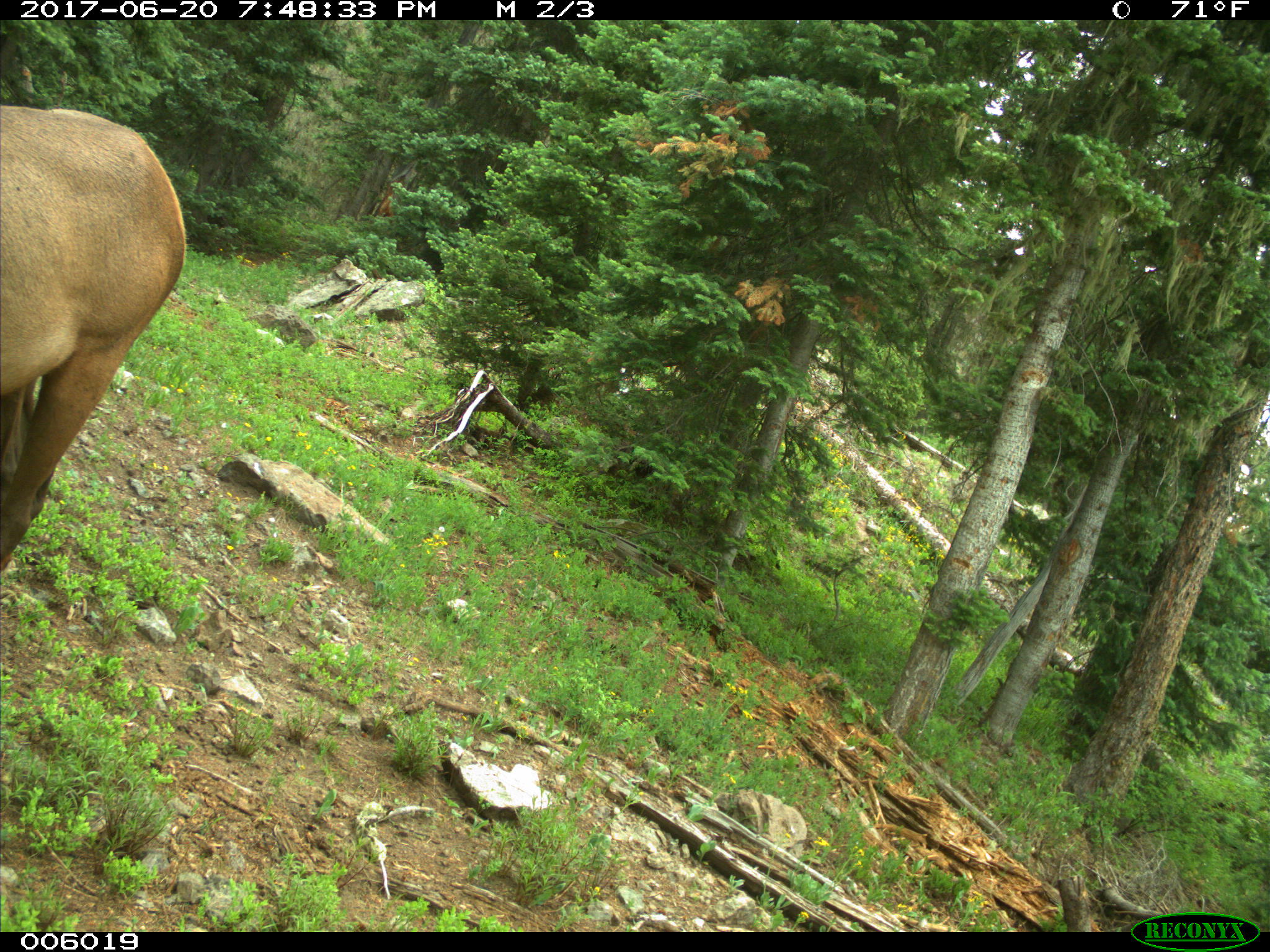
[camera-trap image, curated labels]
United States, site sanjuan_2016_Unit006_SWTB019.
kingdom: Animalia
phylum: Chordata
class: Mammalia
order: Artiodactyla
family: Cervidae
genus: Cervus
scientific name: Cervus elaphus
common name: red deer